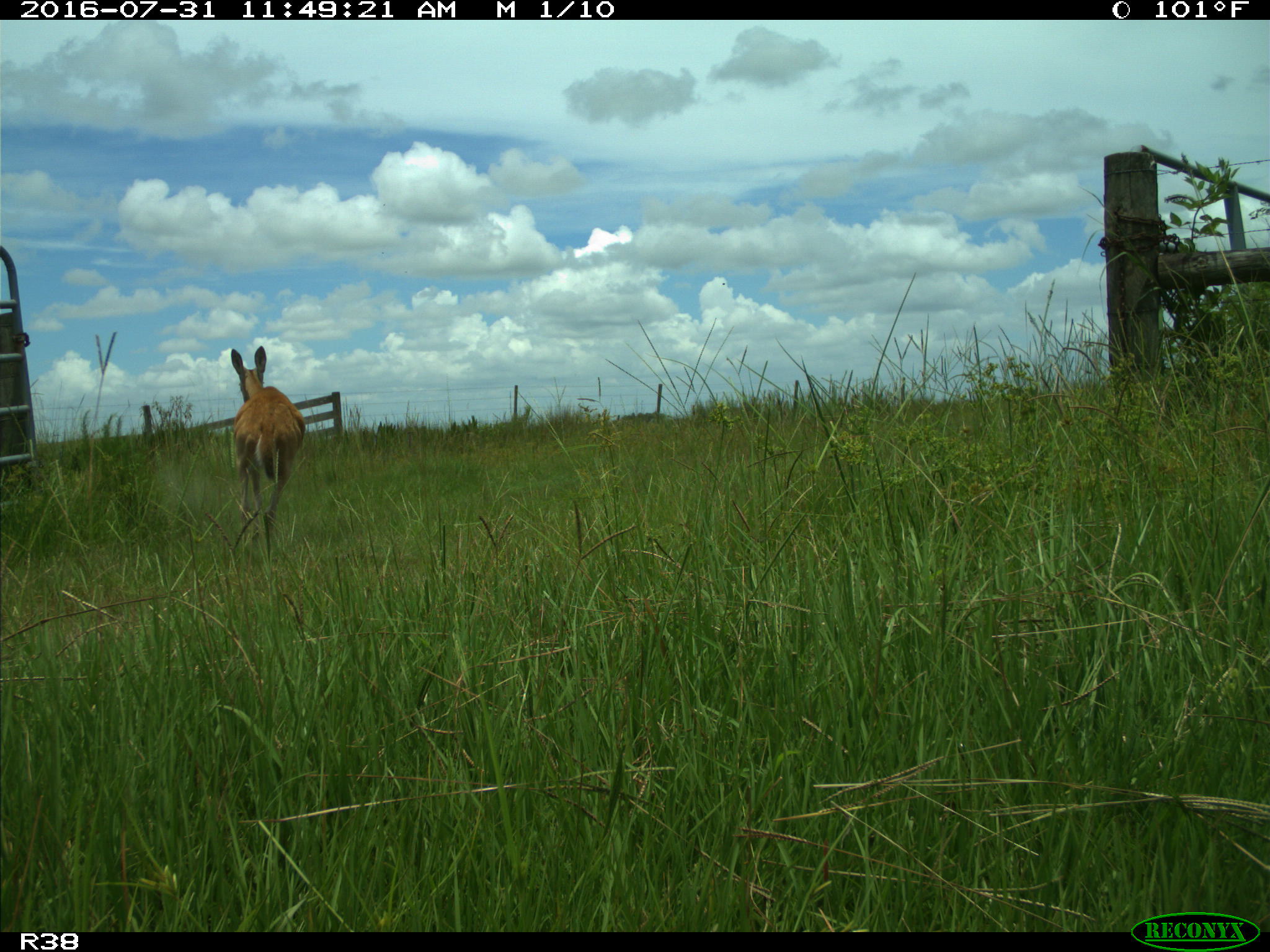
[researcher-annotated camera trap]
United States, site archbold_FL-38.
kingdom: Animalia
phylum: Chordata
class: Mammalia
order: Artiodactyla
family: Cervidae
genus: Odocoileus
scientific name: Odocoileus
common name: deer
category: unidentified deer